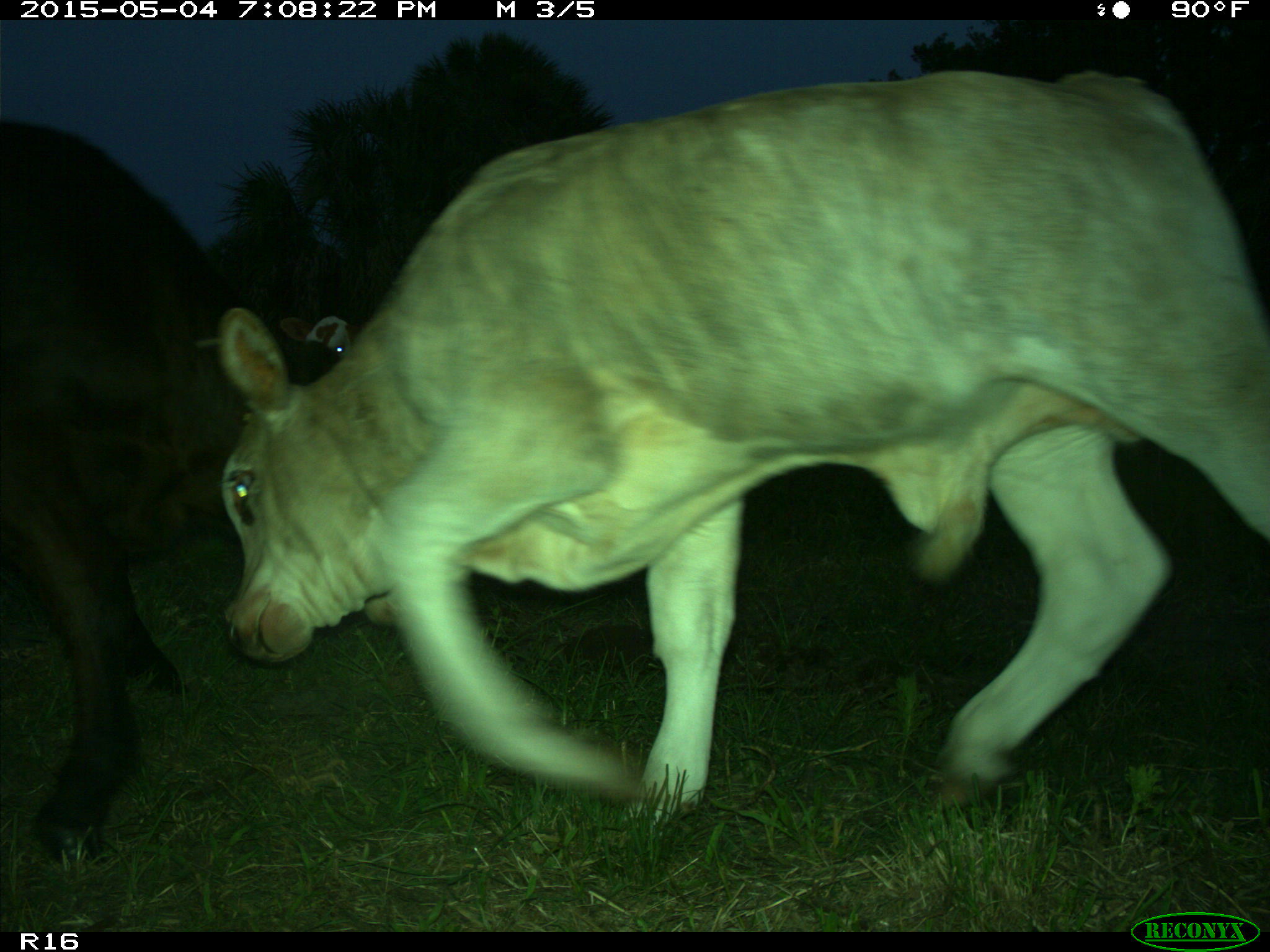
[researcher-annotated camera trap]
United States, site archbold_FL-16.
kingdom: Animalia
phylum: Chordata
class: Mammalia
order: Artiodactyla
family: Bovidae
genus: Bos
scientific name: Bos taurus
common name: domestic cow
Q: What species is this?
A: Bos taurus (domestic cow).